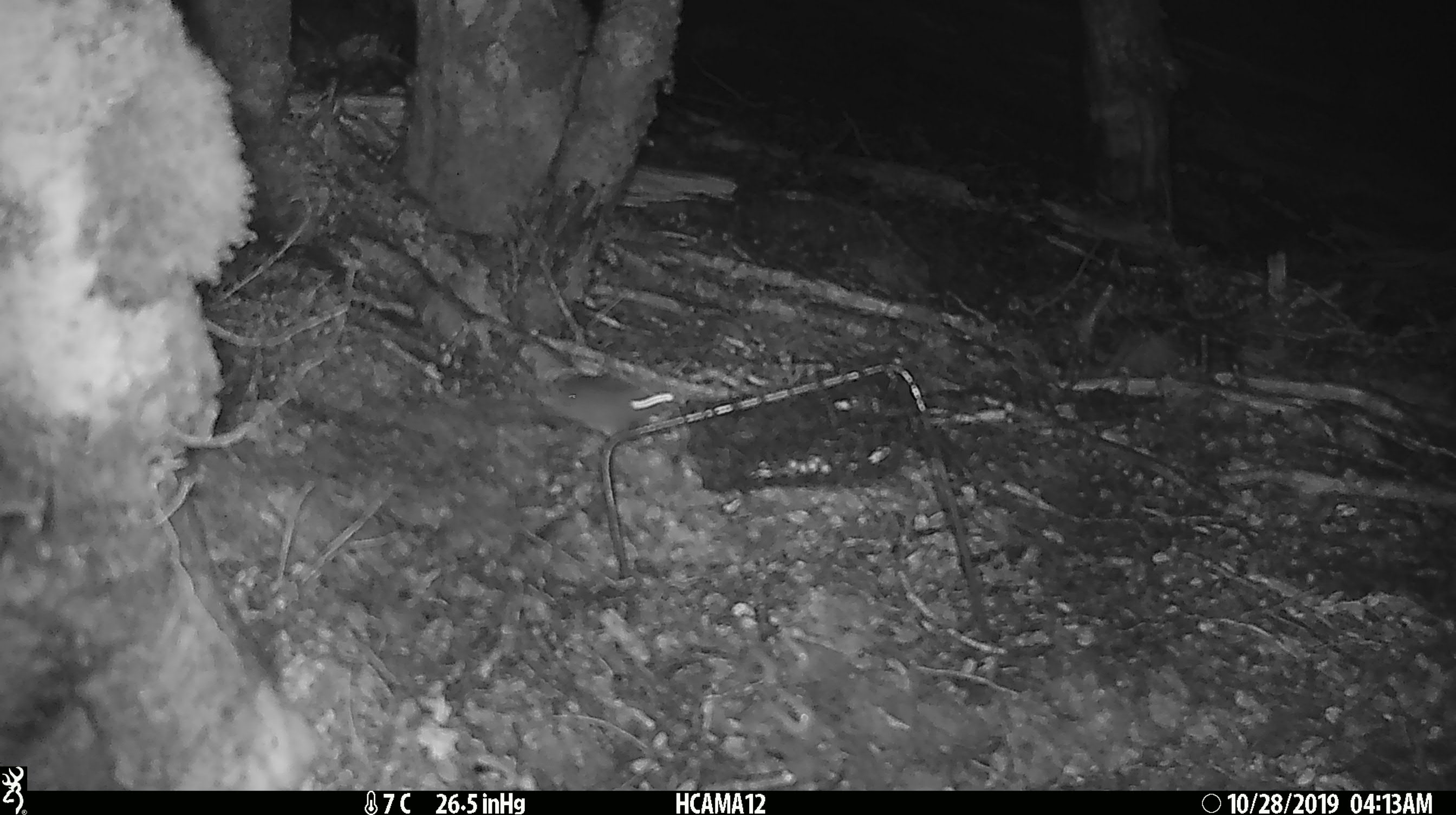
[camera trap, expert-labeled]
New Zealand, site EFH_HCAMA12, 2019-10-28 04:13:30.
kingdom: Animalia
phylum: Chordata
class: Mammalia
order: Rodentia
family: Muridae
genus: Mus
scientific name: Mus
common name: mouse